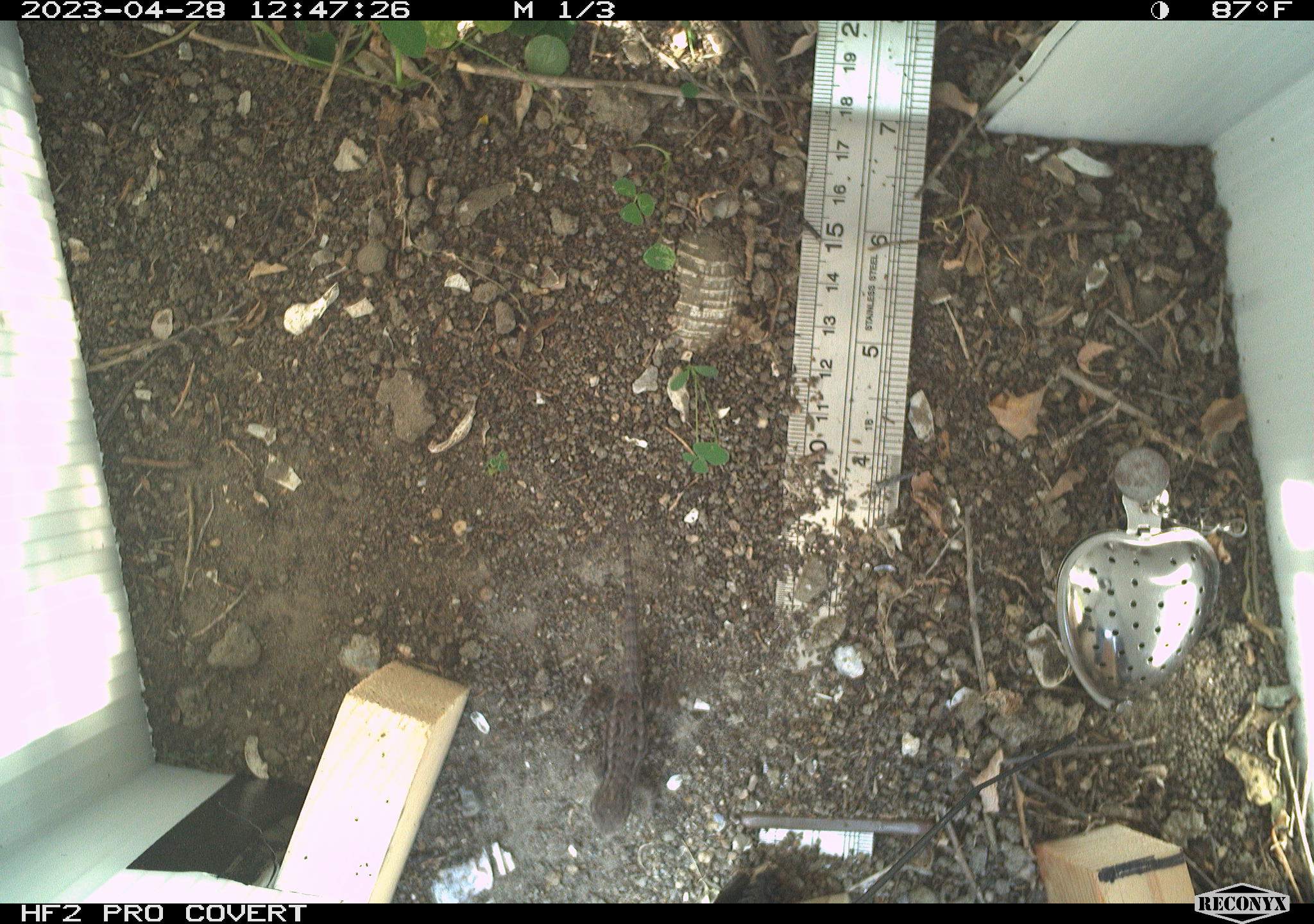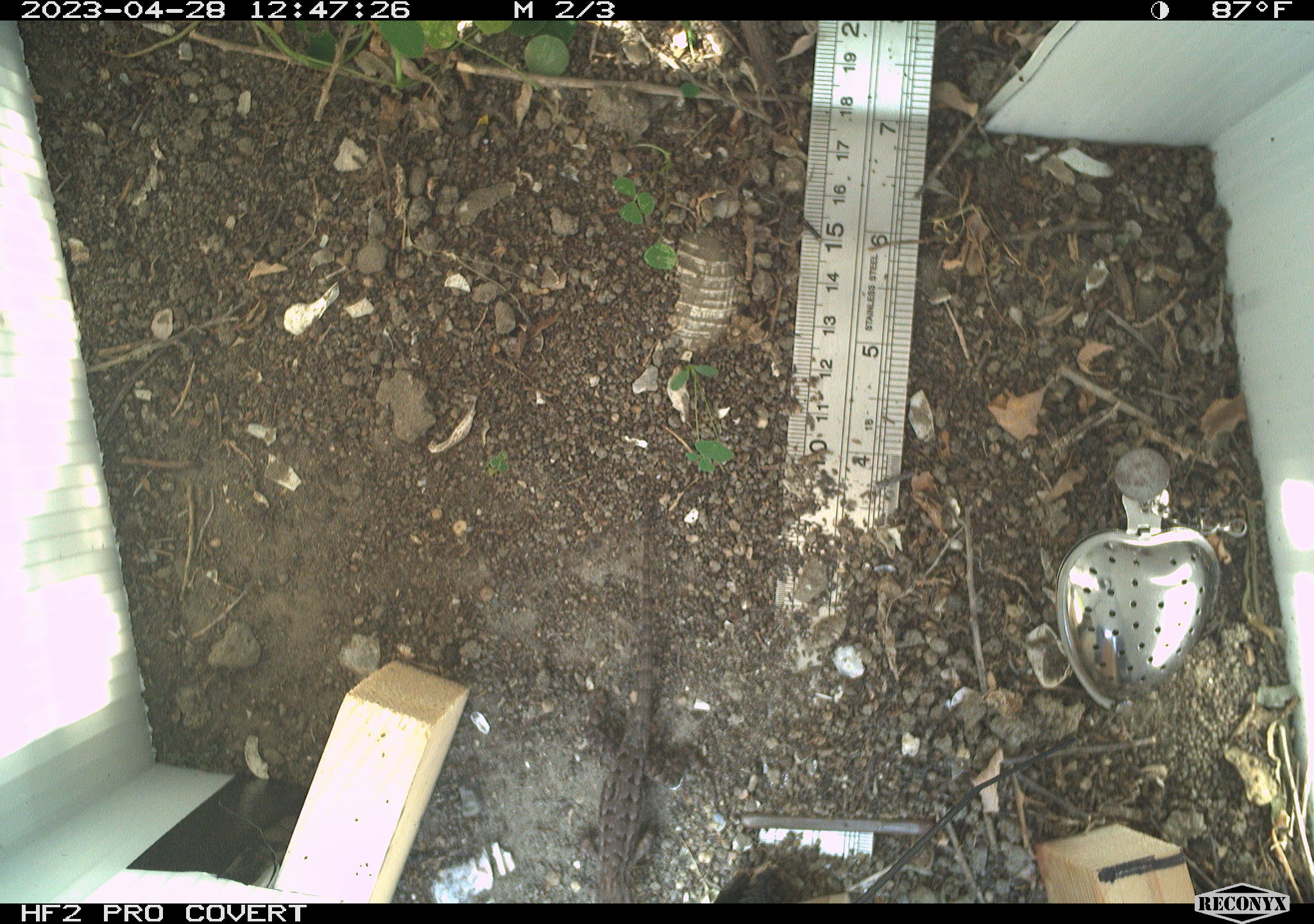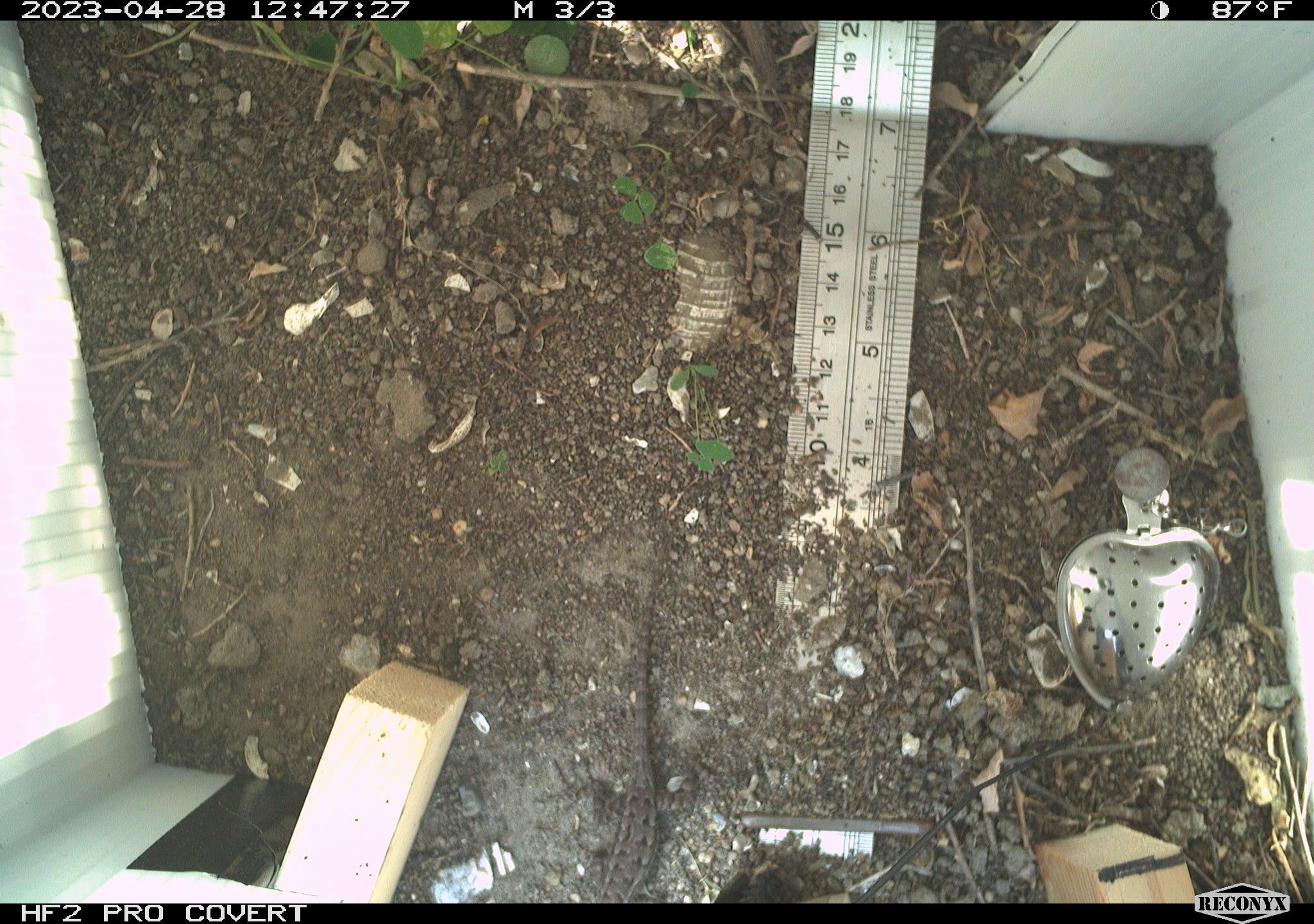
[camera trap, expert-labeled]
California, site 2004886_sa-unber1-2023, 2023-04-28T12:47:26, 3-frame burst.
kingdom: Animalia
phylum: Chordata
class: Reptilia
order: Squamata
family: Phrynosomatidae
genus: Sceloporus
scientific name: Sceloporus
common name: spiny lizards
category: sceloporus species